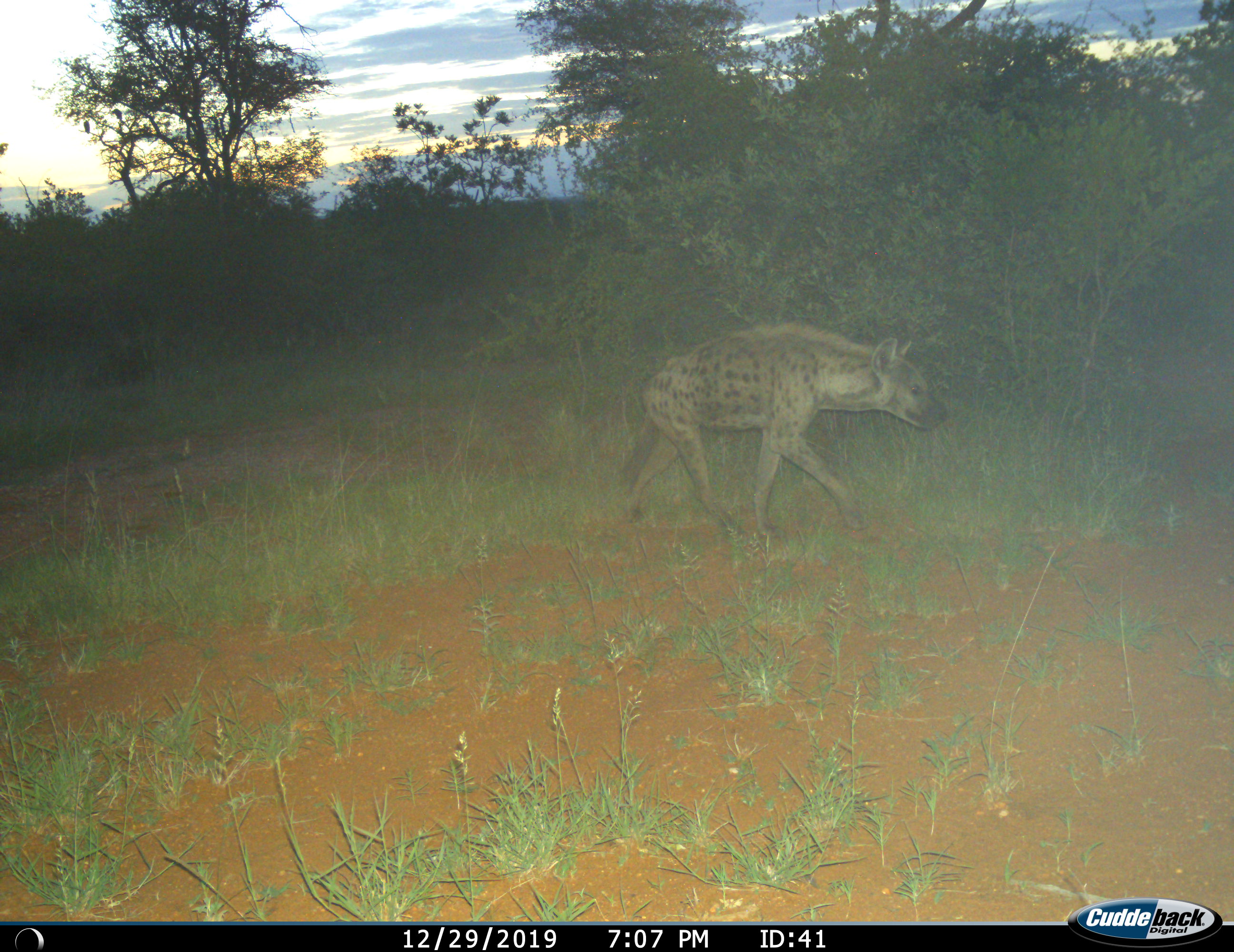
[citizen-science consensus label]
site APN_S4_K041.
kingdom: Animalia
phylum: Chordata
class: Mammalia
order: Carnivora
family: Hyaenidae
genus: Crocuta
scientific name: Crocuta crocuta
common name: spotted hyena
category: hyenaspotted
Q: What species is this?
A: Hyenaspotted (spotted hyena) (Crocuta crocuta).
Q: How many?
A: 1.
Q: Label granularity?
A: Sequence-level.